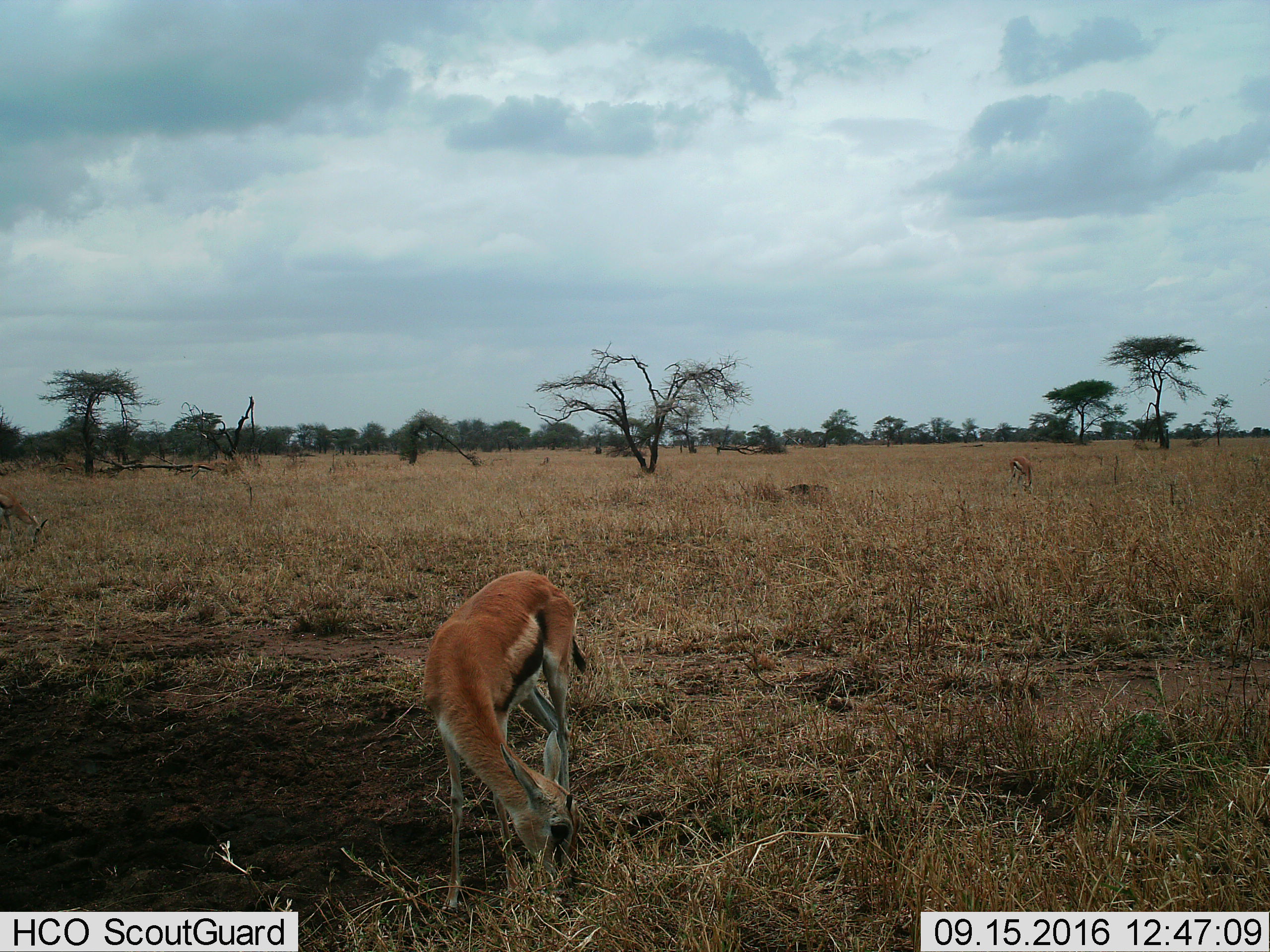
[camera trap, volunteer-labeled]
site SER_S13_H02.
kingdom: Animalia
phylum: Chordata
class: Mammalia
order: Artiodactyla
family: Bovidae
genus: Eudorcas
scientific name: Eudorcas thomsonii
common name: thomson's gazelle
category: gazellethomsons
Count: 2.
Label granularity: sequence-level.